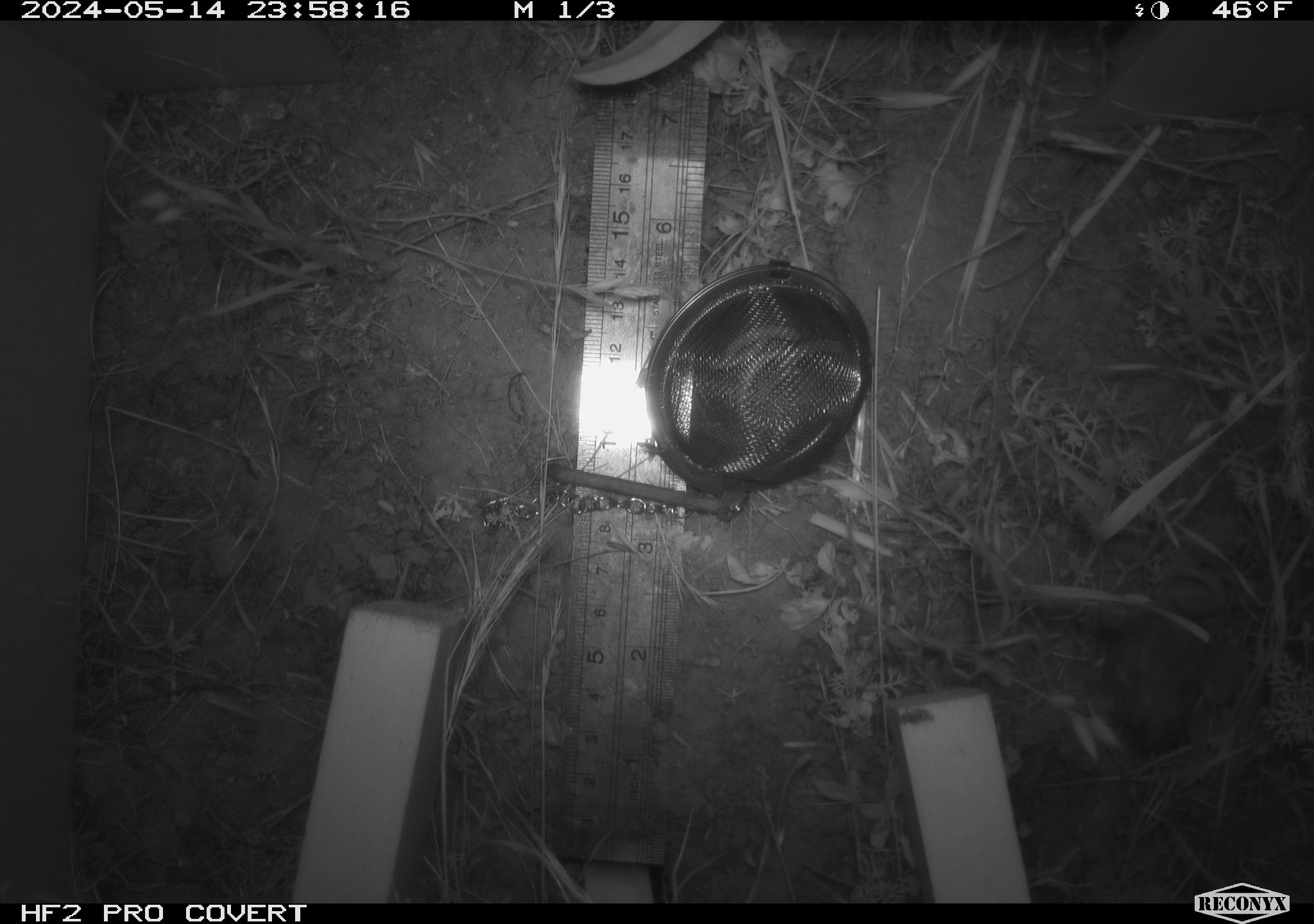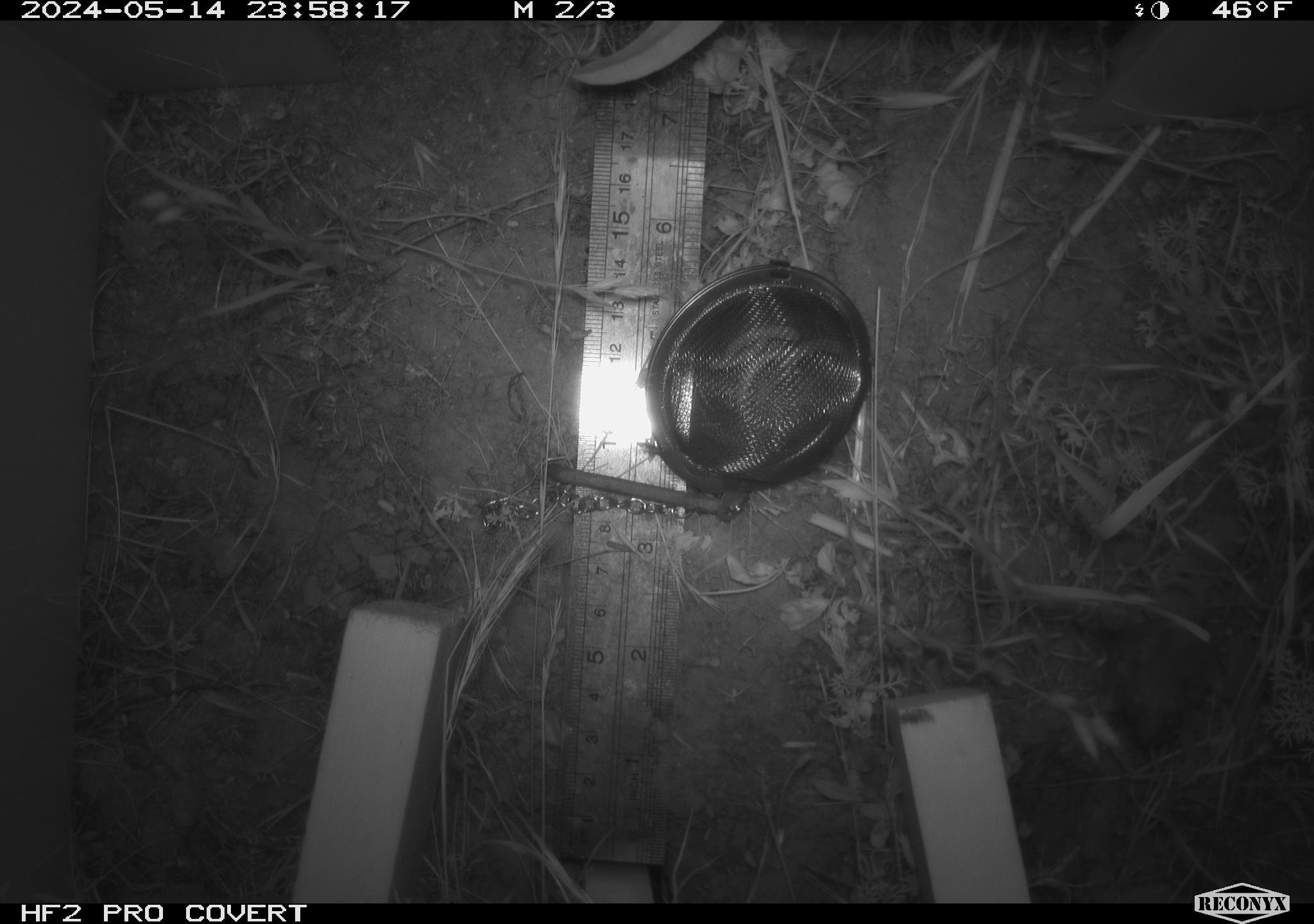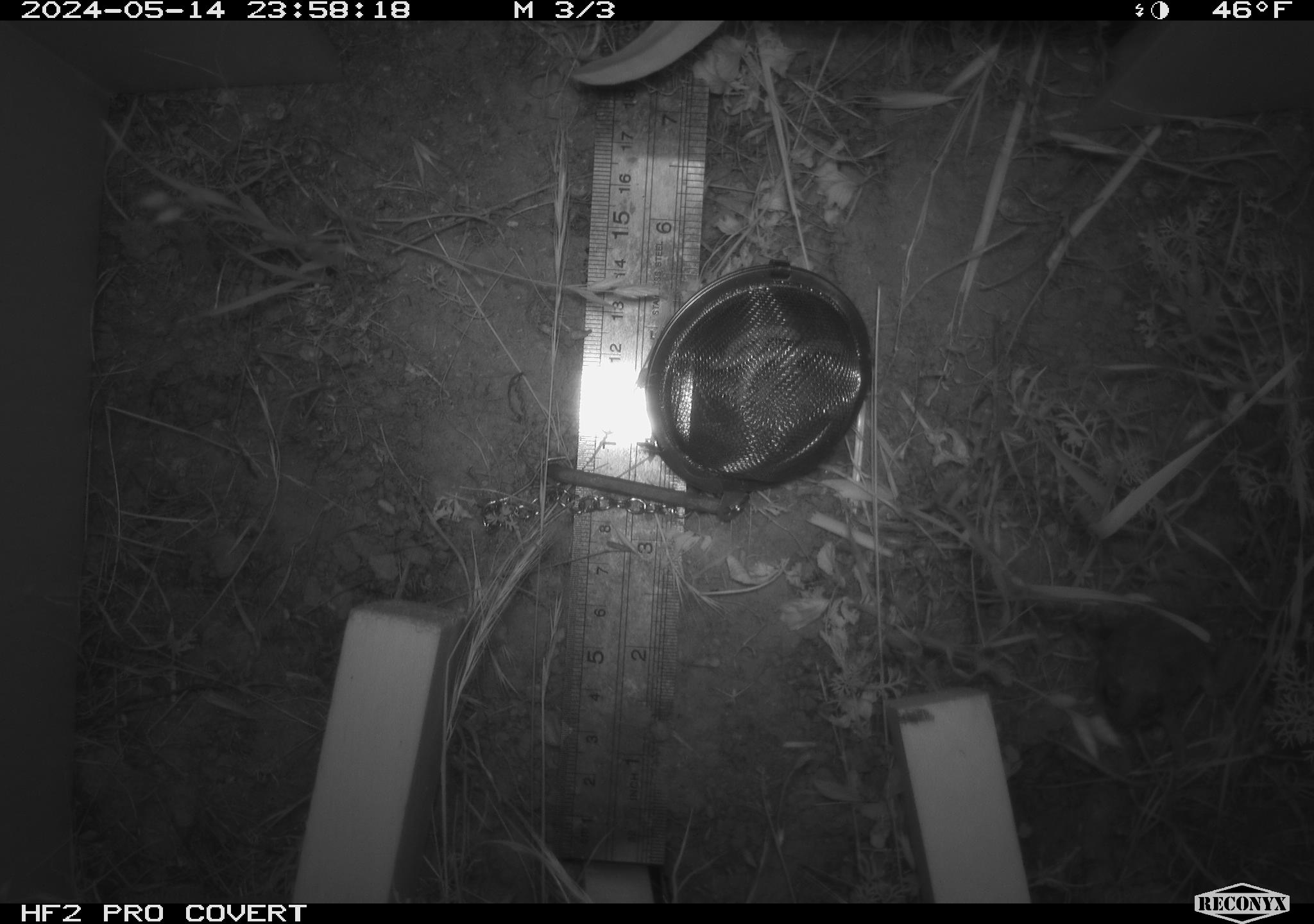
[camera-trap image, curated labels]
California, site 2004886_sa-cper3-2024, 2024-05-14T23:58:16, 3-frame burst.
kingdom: Animalia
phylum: Chordata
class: Amphibia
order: Anura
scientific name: Anura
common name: frogs